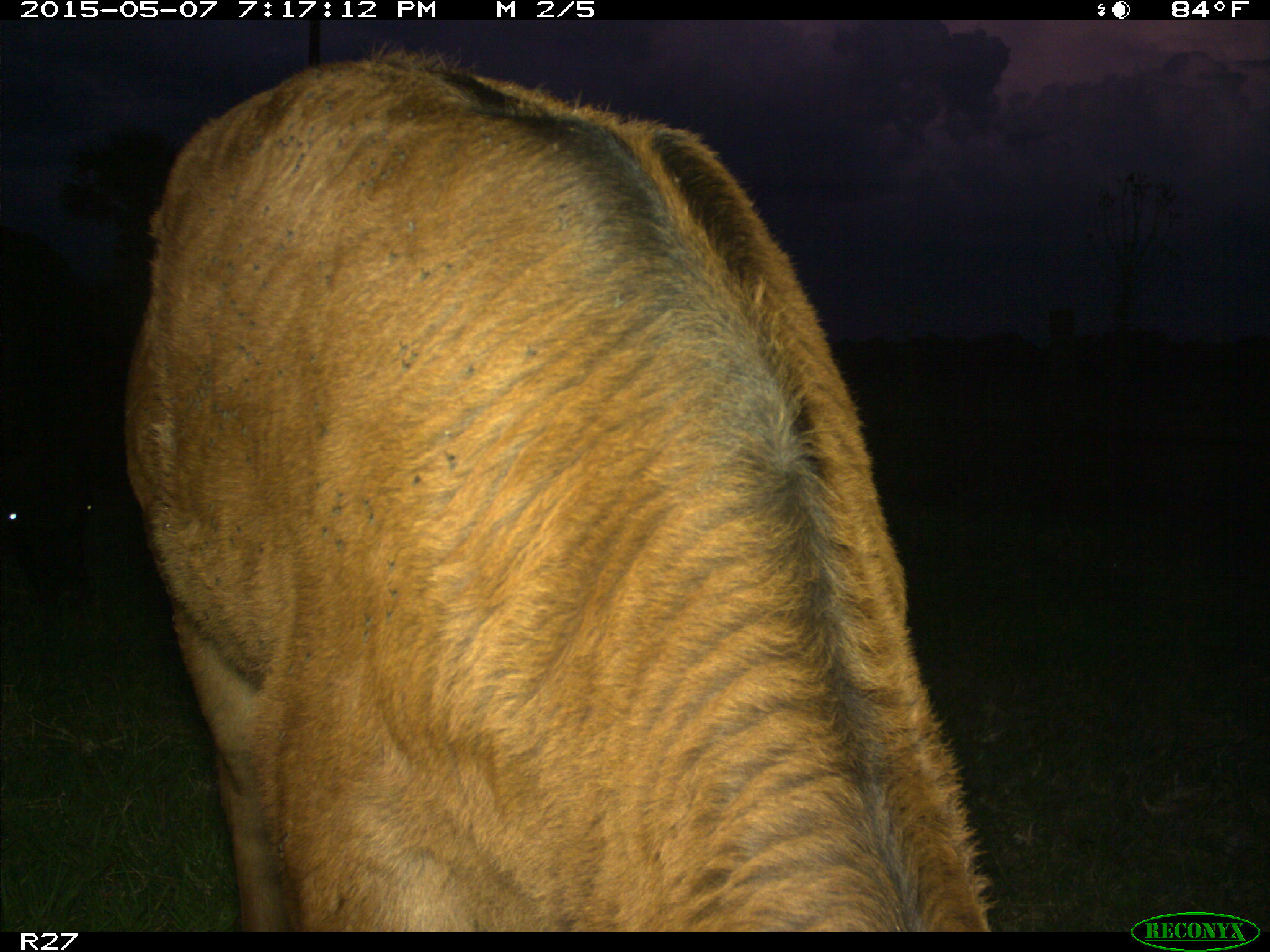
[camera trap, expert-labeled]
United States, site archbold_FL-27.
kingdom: Animalia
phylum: Chordata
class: Mammalia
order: Artiodactyla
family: Bovidae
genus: Bos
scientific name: Bos taurus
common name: domestic cow